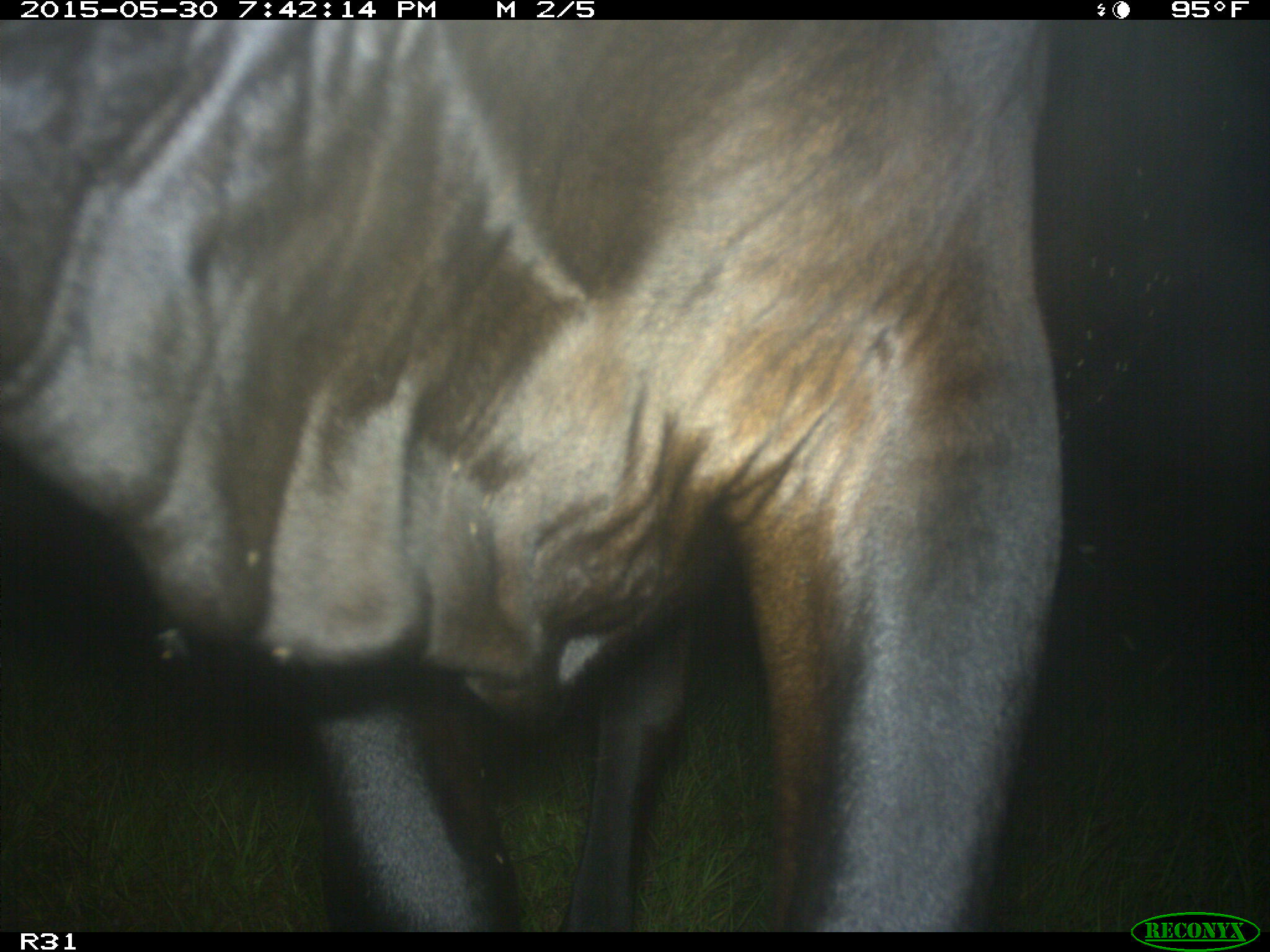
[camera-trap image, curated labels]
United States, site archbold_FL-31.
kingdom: Animalia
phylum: Chordata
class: Mammalia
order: Artiodactyla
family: Bovidae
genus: Bos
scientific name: Bos taurus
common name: domestic cow